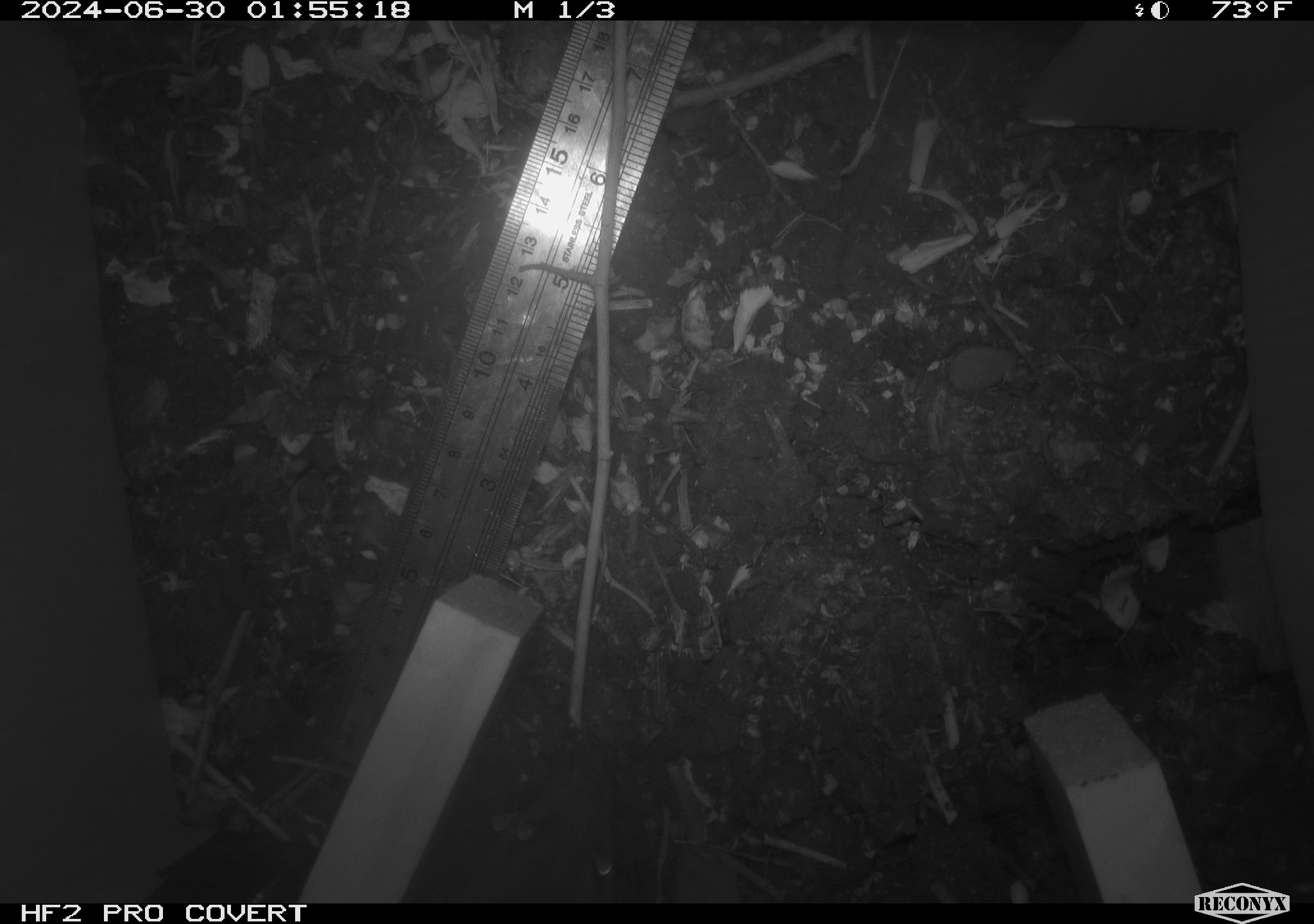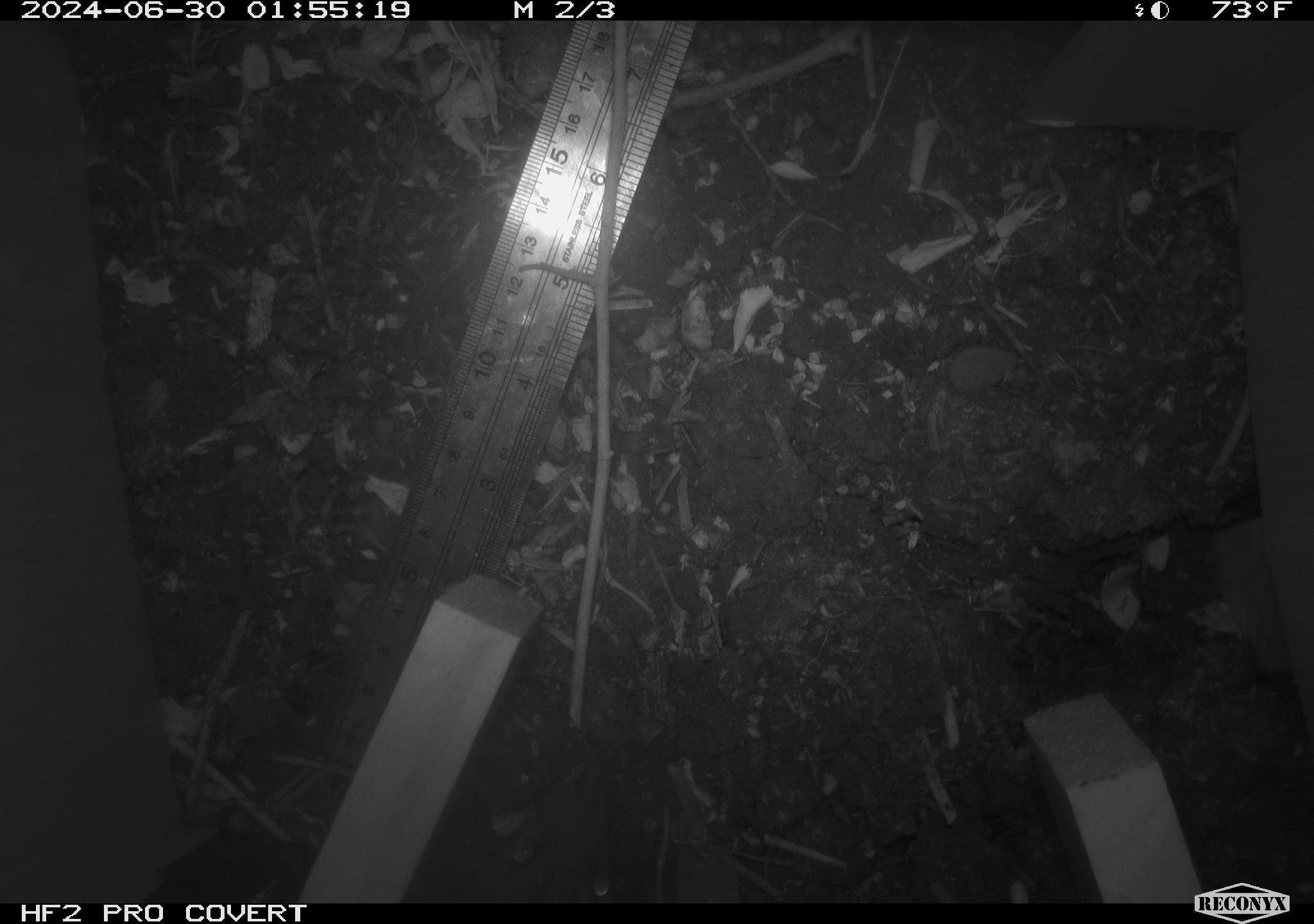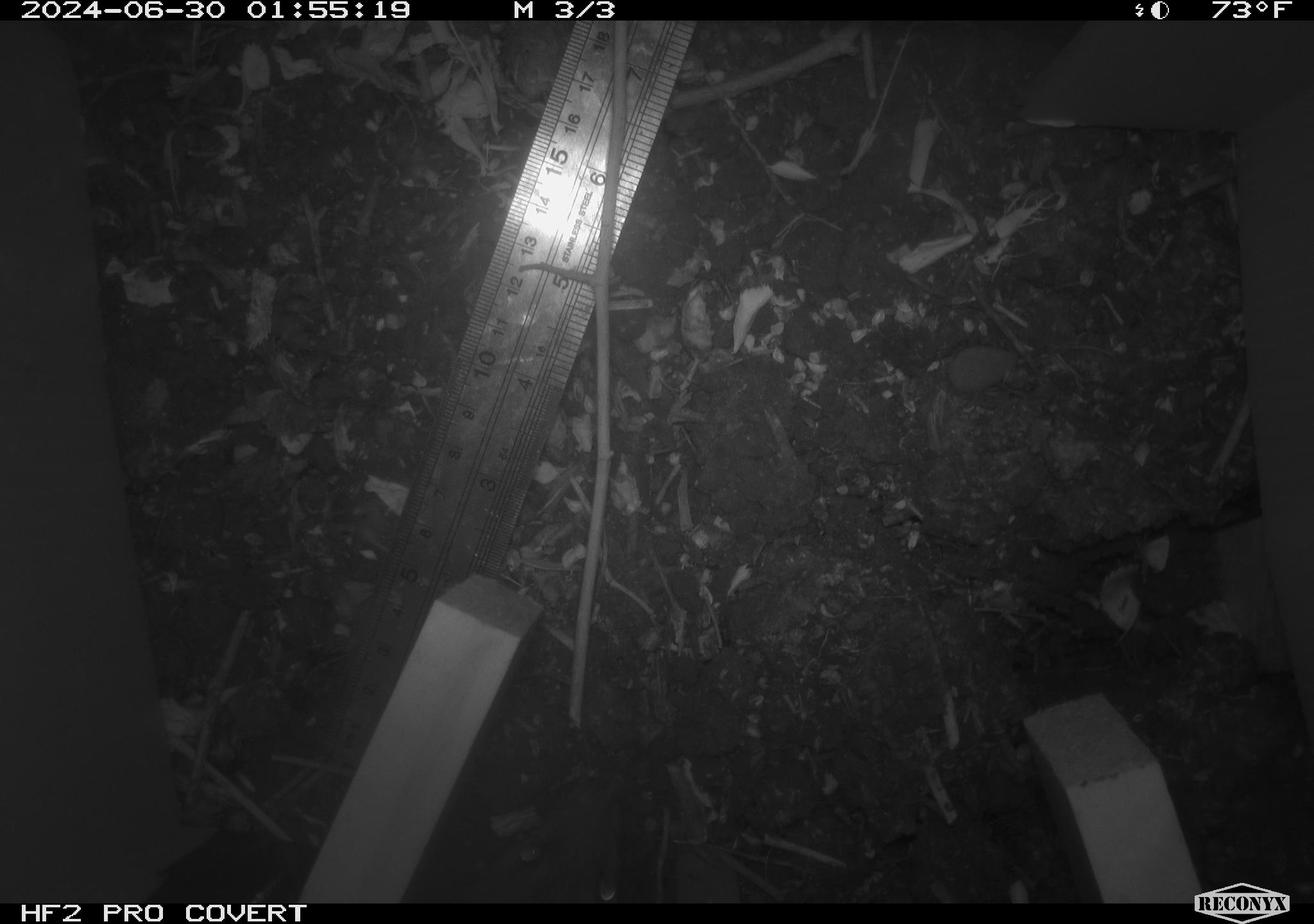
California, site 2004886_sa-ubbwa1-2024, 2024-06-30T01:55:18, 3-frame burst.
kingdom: Animalia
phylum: Chordata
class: Mammalia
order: Rodentia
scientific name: Rodentia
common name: woodrat or rat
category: woodrat or rat species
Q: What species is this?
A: Woodrat or rat species (woodrat or rat) (Rodentia).